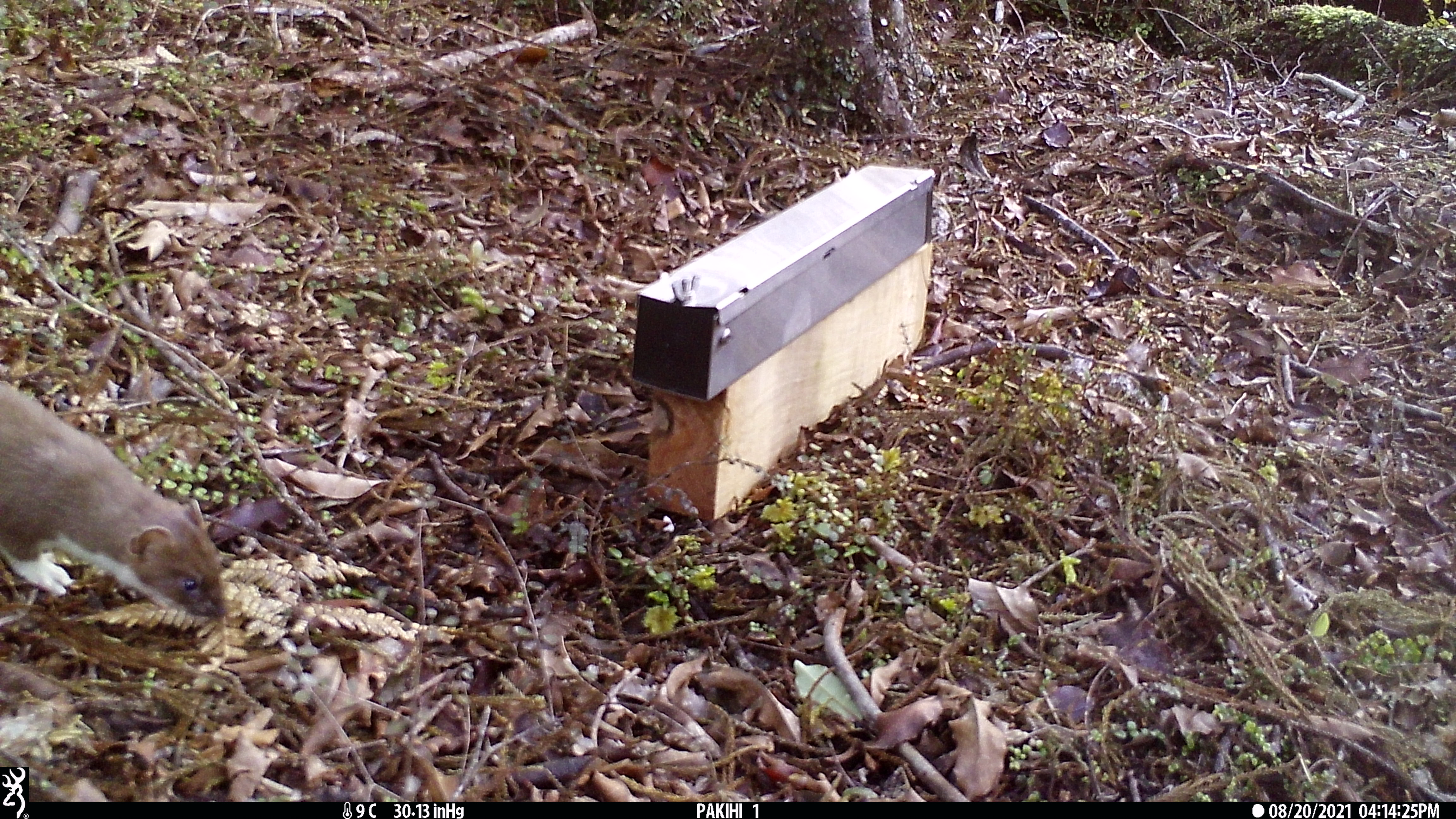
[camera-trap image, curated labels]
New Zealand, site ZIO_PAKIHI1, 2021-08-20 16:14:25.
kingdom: Animalia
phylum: Chordata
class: Mammalia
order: Carnivora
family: Mustelidae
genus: Mustela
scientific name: Mustela erminea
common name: stoat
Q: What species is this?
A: Stoat (Mustela erminea).